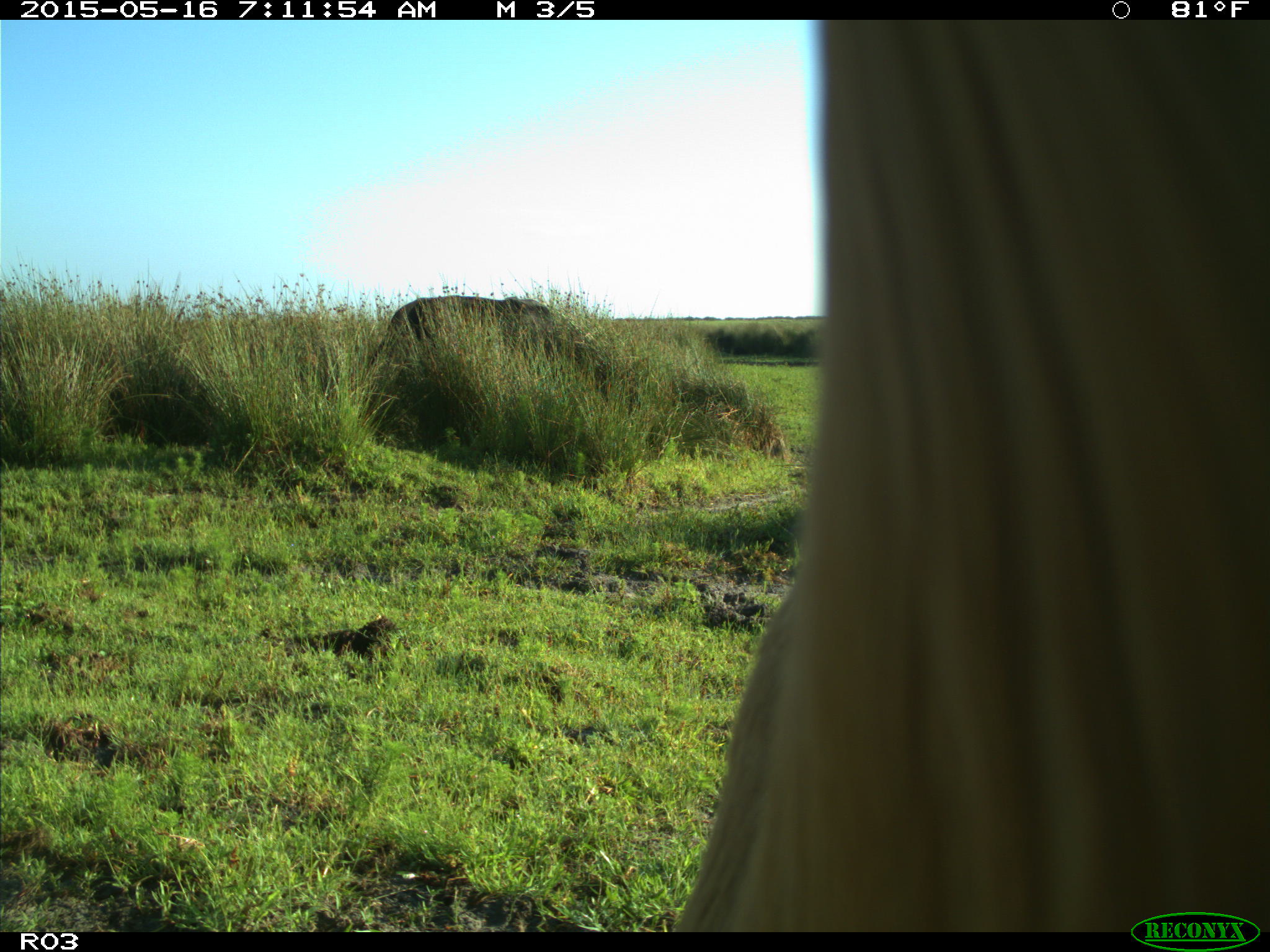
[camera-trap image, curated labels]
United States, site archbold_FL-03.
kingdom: Animalia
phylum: Chordata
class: Mammalia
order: Artiodactyla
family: Bovidae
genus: Bos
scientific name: Bos taurus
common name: domestic cow